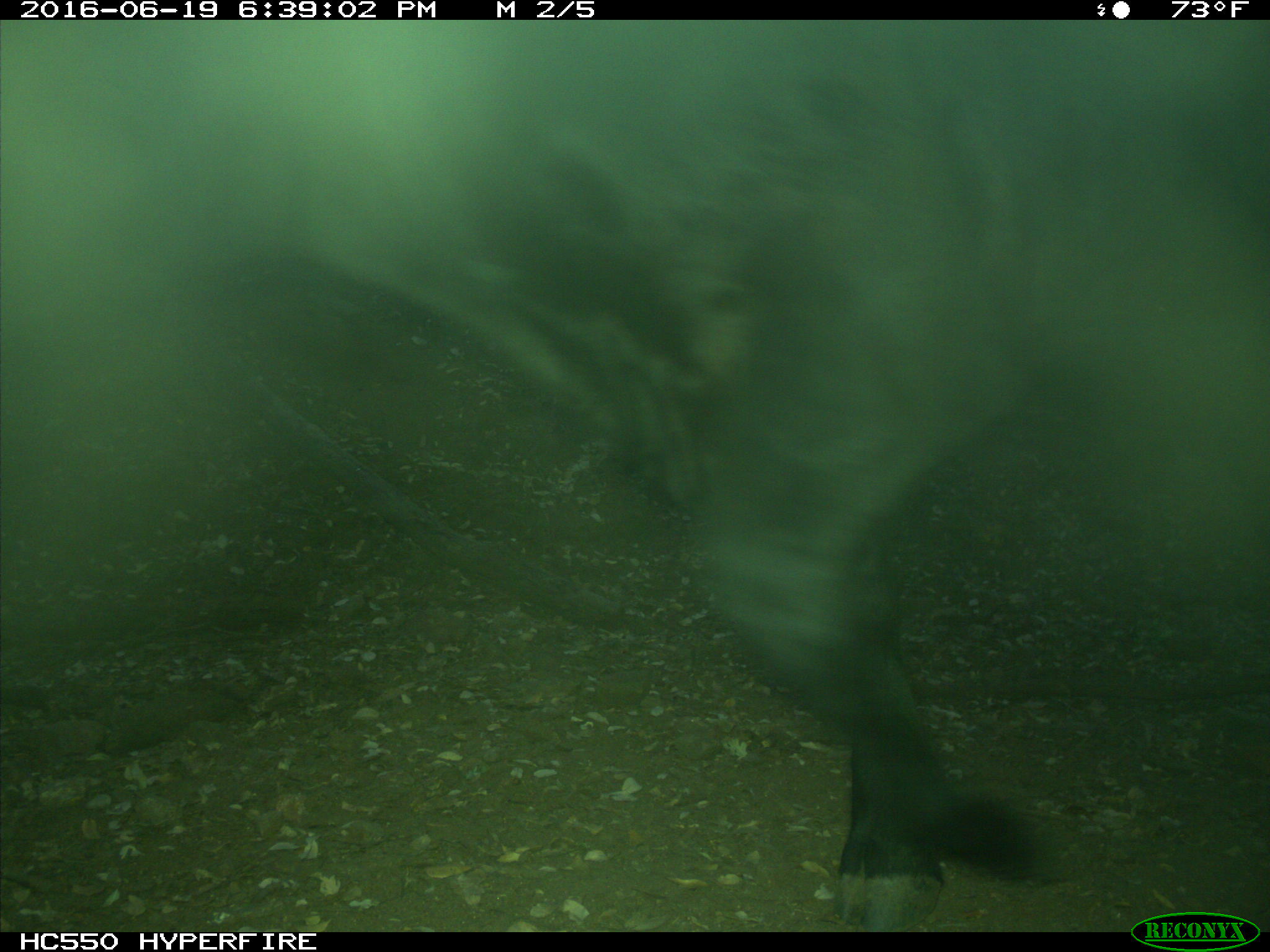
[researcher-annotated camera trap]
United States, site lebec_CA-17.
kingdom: Animalia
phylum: Chordata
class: Mammalia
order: Artiodactyla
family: Bovidae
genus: Bos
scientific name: Bos taurus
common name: domestic cow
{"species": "Bos taurus (domestic cow)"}